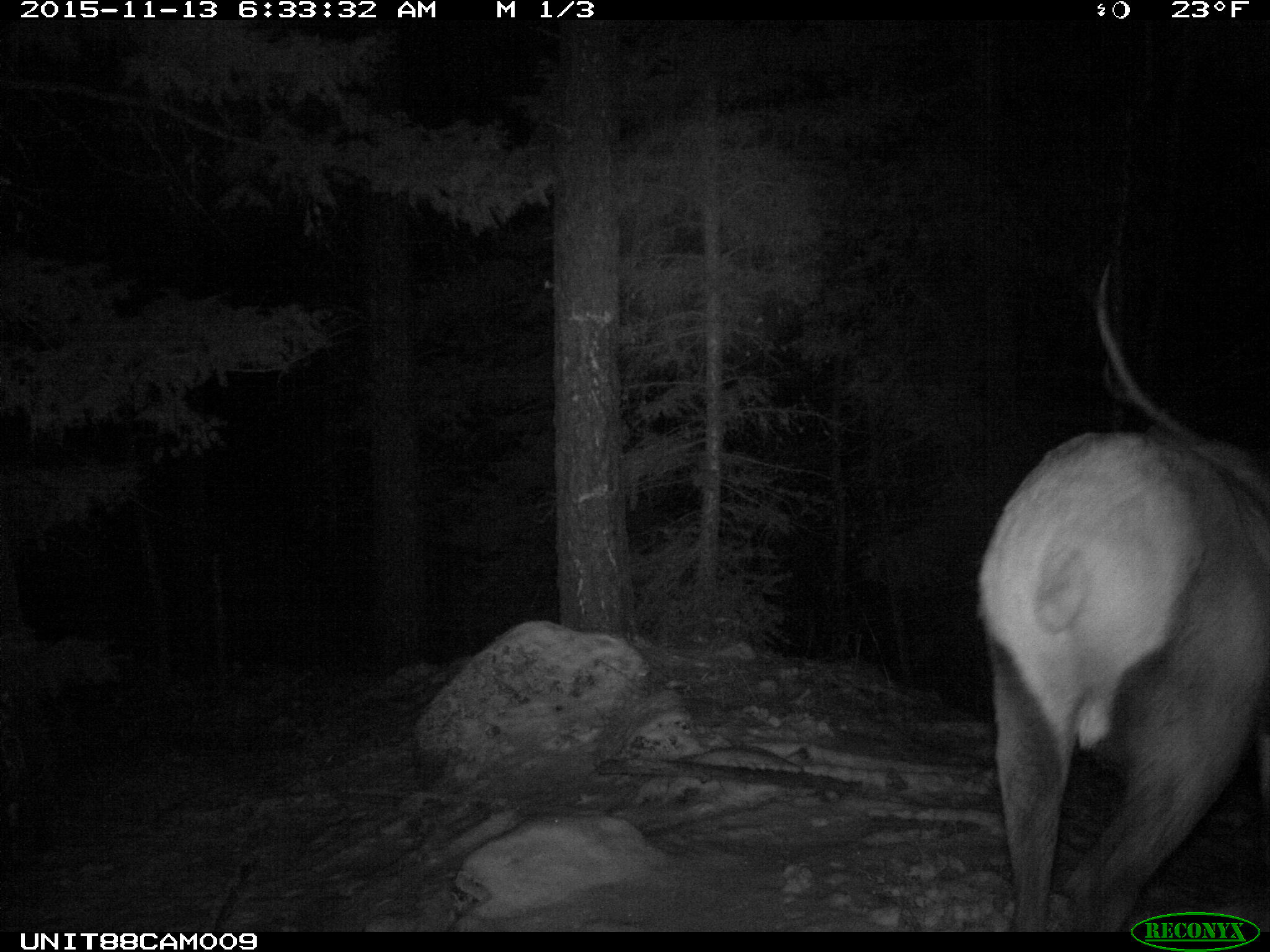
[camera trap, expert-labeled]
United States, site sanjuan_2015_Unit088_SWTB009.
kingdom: Animalia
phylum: Chordata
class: Mammalia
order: Artiodactyla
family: Cervidae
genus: Cervus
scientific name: Cervus elaphus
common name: red deer